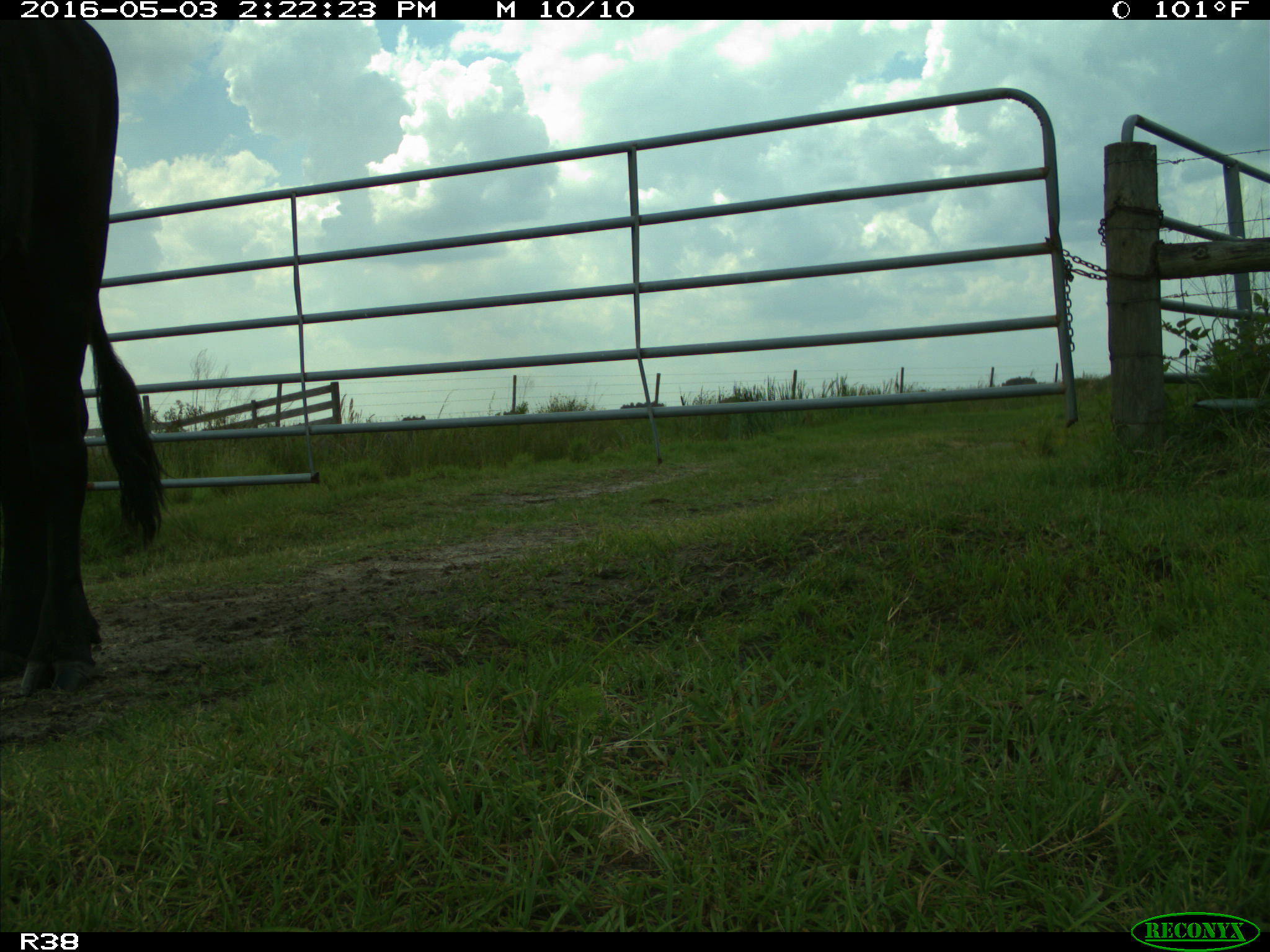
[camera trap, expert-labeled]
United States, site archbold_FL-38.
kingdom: Animalia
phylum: Chordata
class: Mammalia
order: Artiodactyla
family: Bovidae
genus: Bos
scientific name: Bos taurus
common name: domestic cow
Bos taurus (domestic cow).